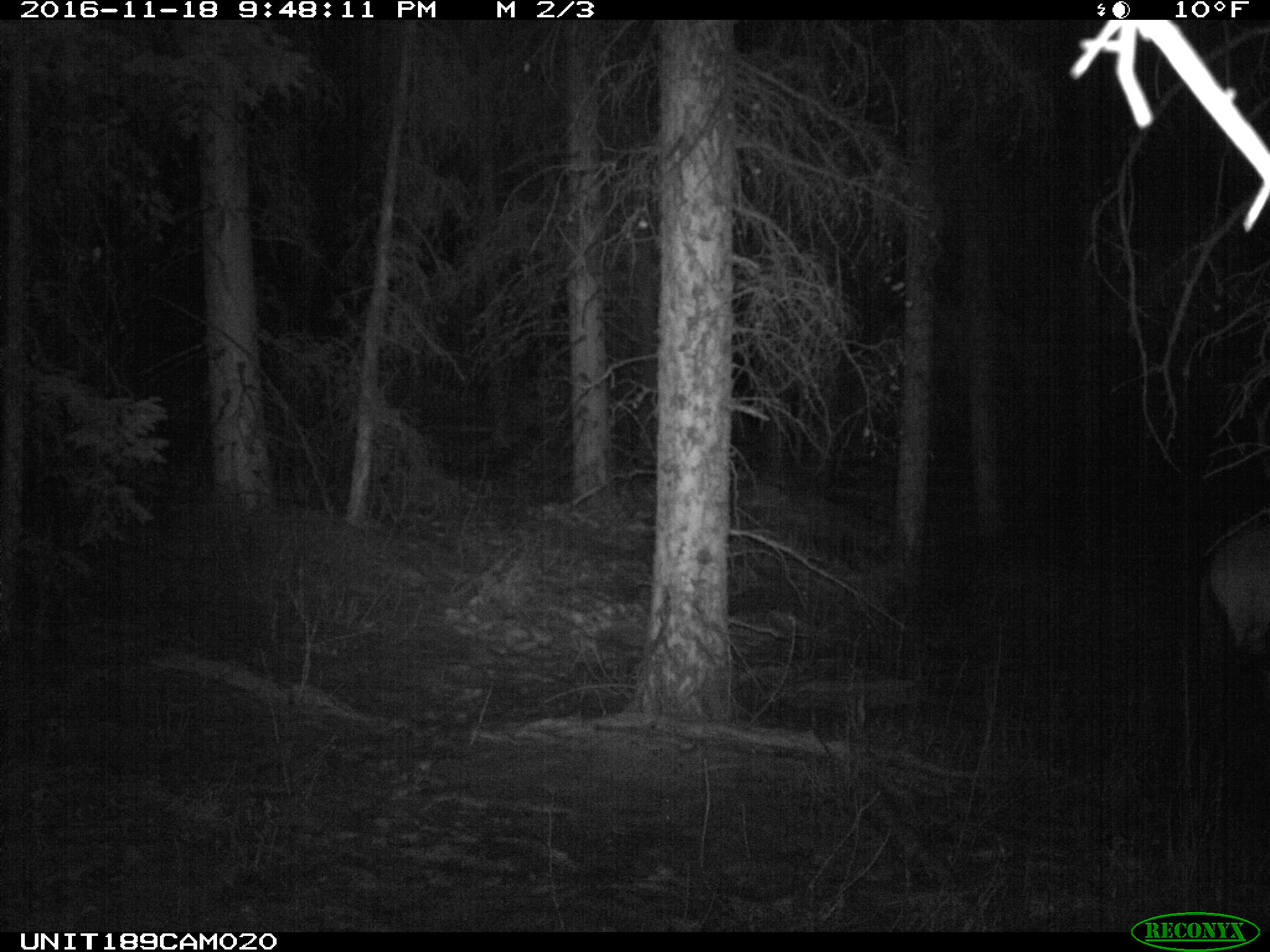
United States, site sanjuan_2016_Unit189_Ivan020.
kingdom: Animalia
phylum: Chordata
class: Mammalia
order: Artiodactyla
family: Cervidae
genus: Cervus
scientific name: Cervus elaphus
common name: red deer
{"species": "Cervus elaphus (red deer)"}